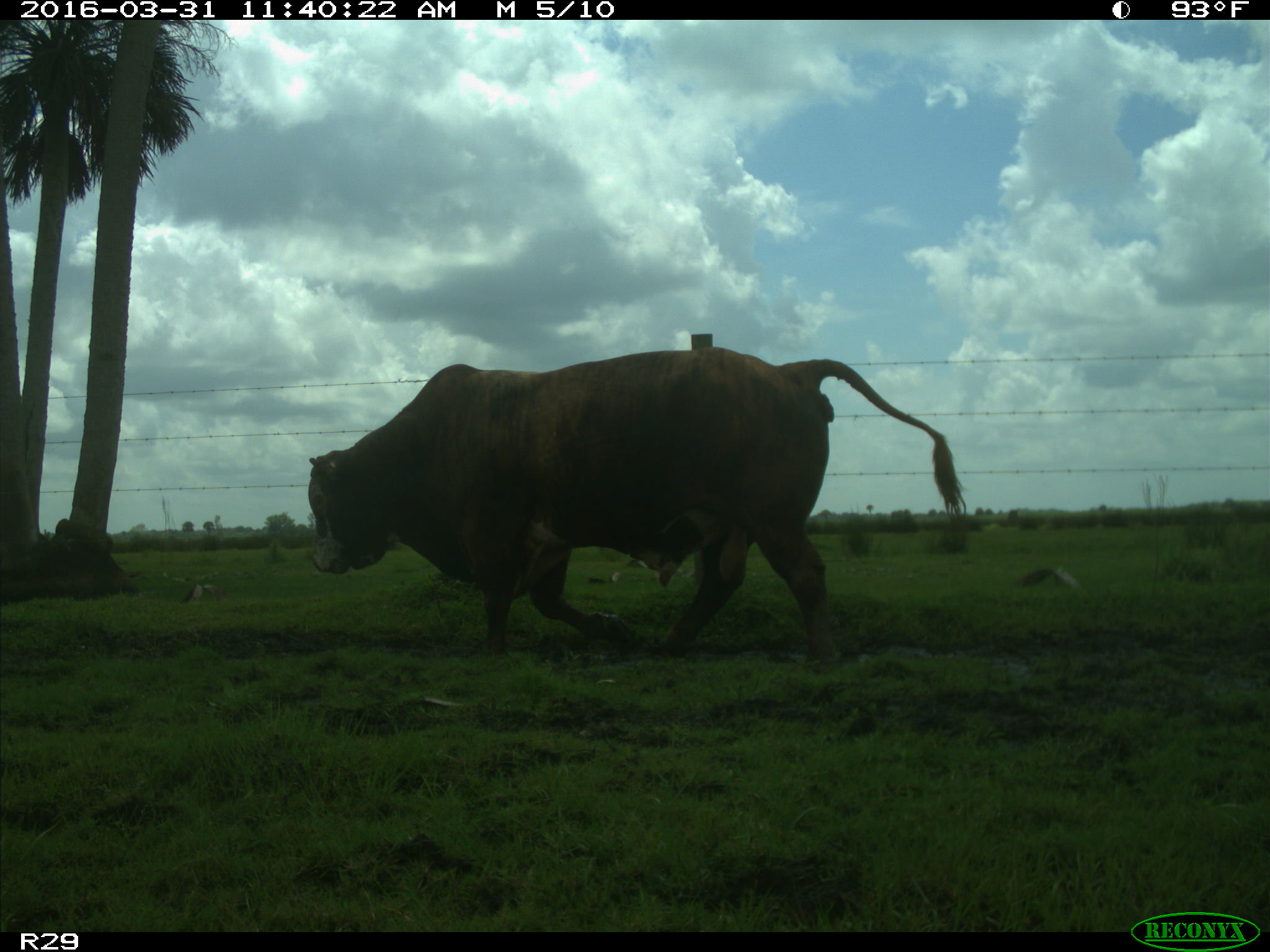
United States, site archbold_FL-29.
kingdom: Animalia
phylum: Chordata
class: Mammalia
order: Artiodactyla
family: Bovidae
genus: Bos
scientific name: Bos taurus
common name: domestic cow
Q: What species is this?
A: Bos taurus (domestic cow).